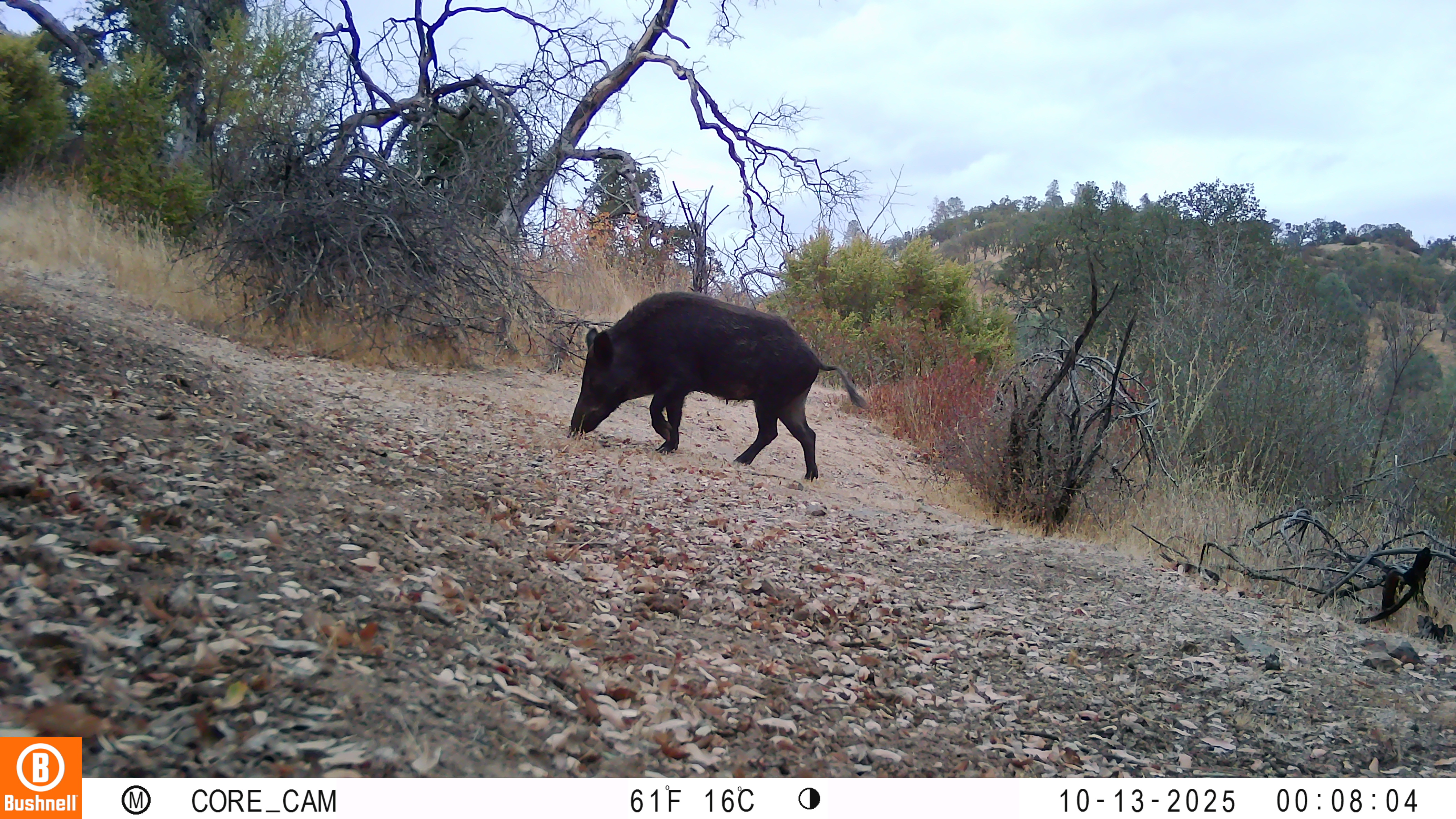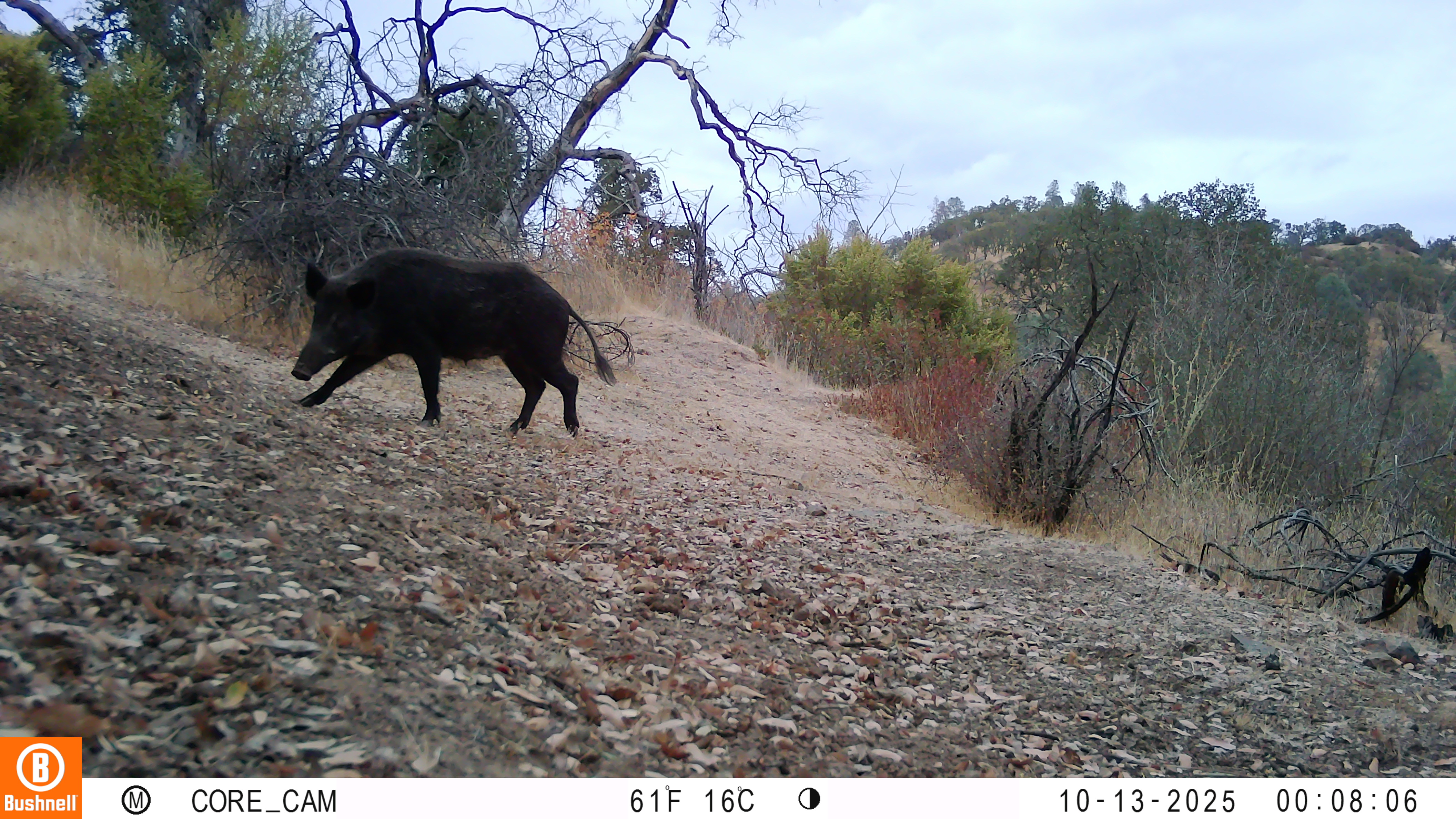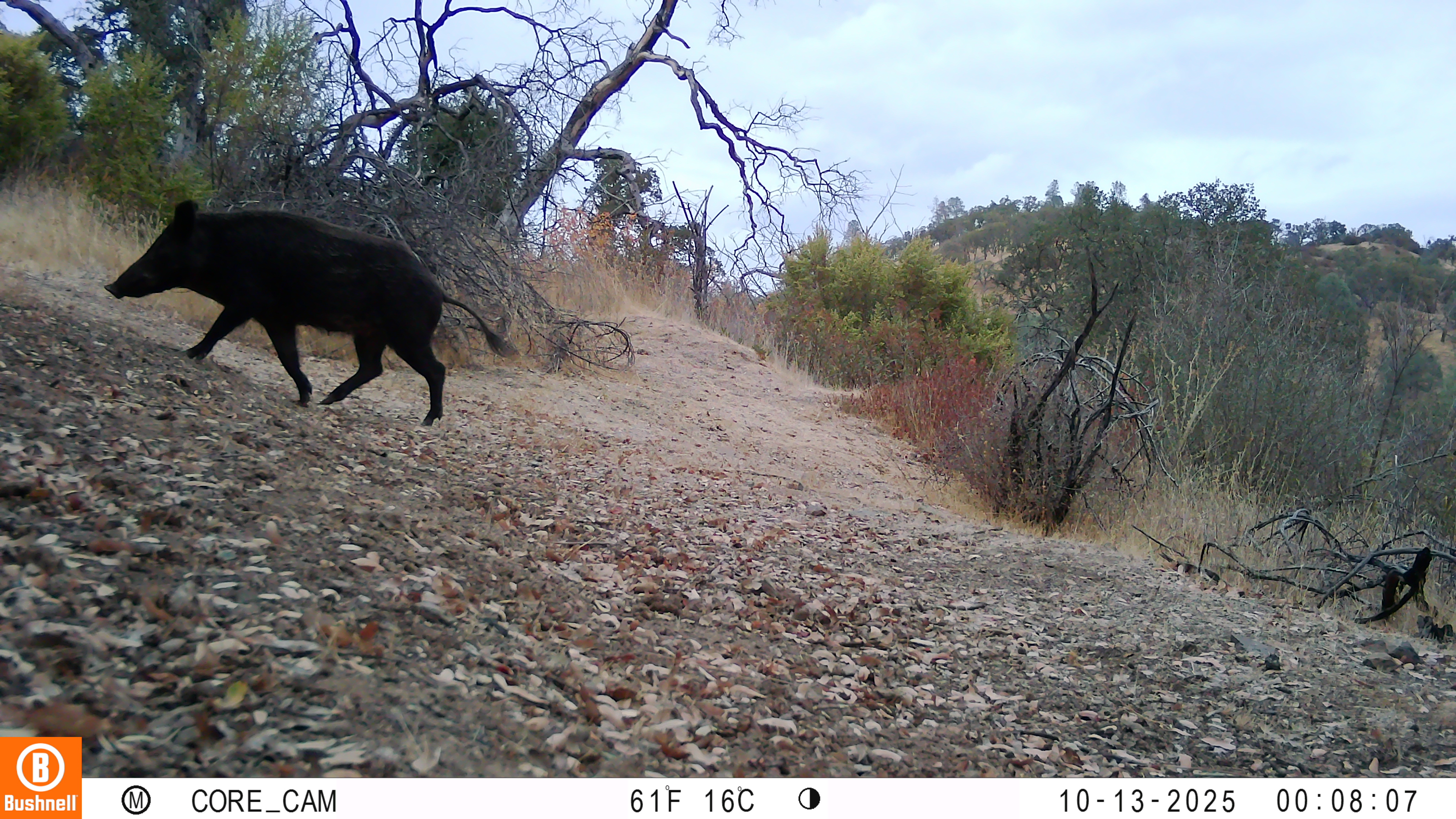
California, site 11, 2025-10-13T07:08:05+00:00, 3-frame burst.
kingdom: Animalia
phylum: Chordata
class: Mammalia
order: Artiodactyla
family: Suidae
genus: Sus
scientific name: Sus scrofa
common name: wild boar